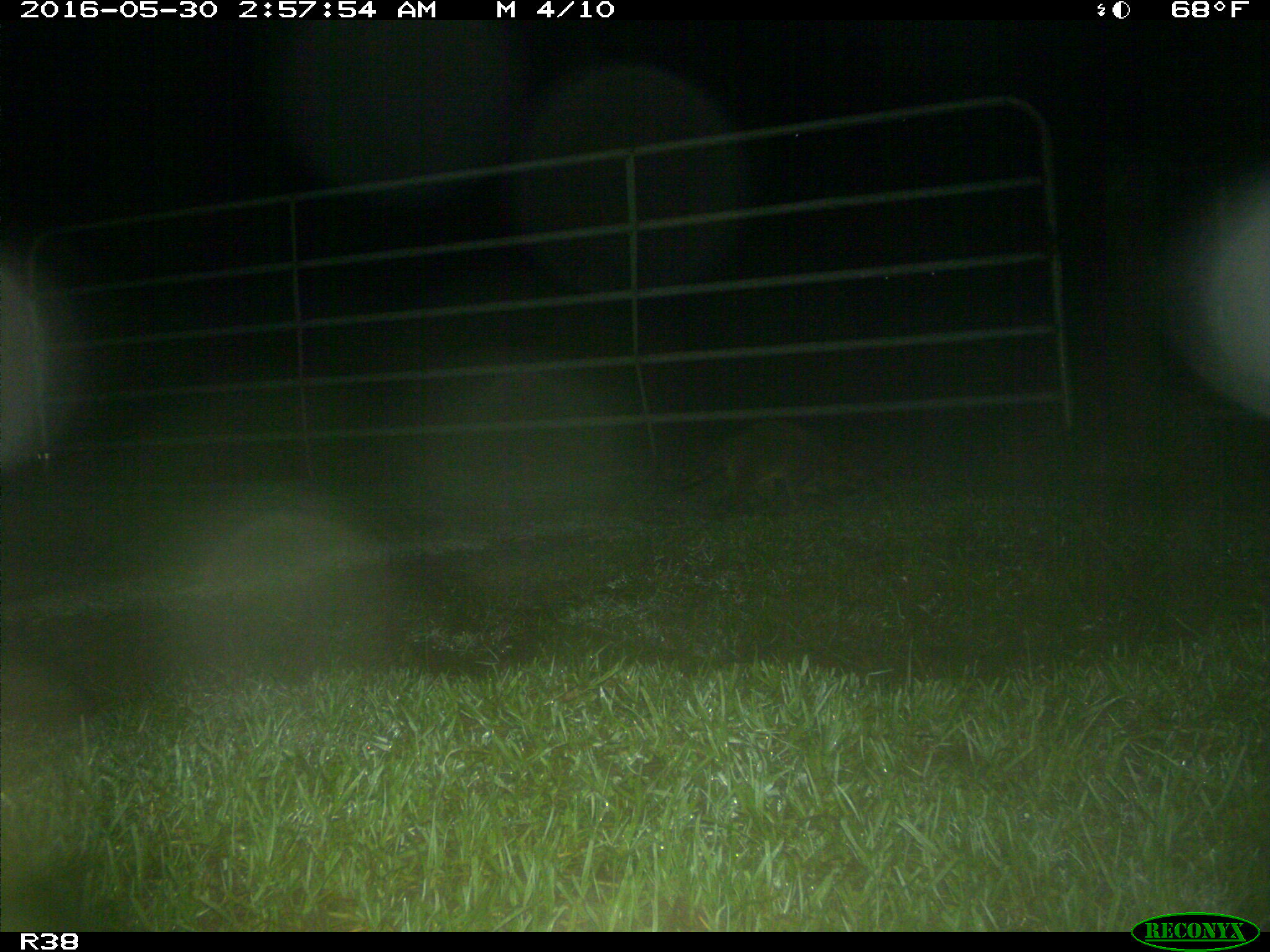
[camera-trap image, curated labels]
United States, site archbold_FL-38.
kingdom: Animalia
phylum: Chordata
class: Mammalia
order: Carnivora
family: Procyonidae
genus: Procyon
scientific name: Procyon lotor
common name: common raccoon